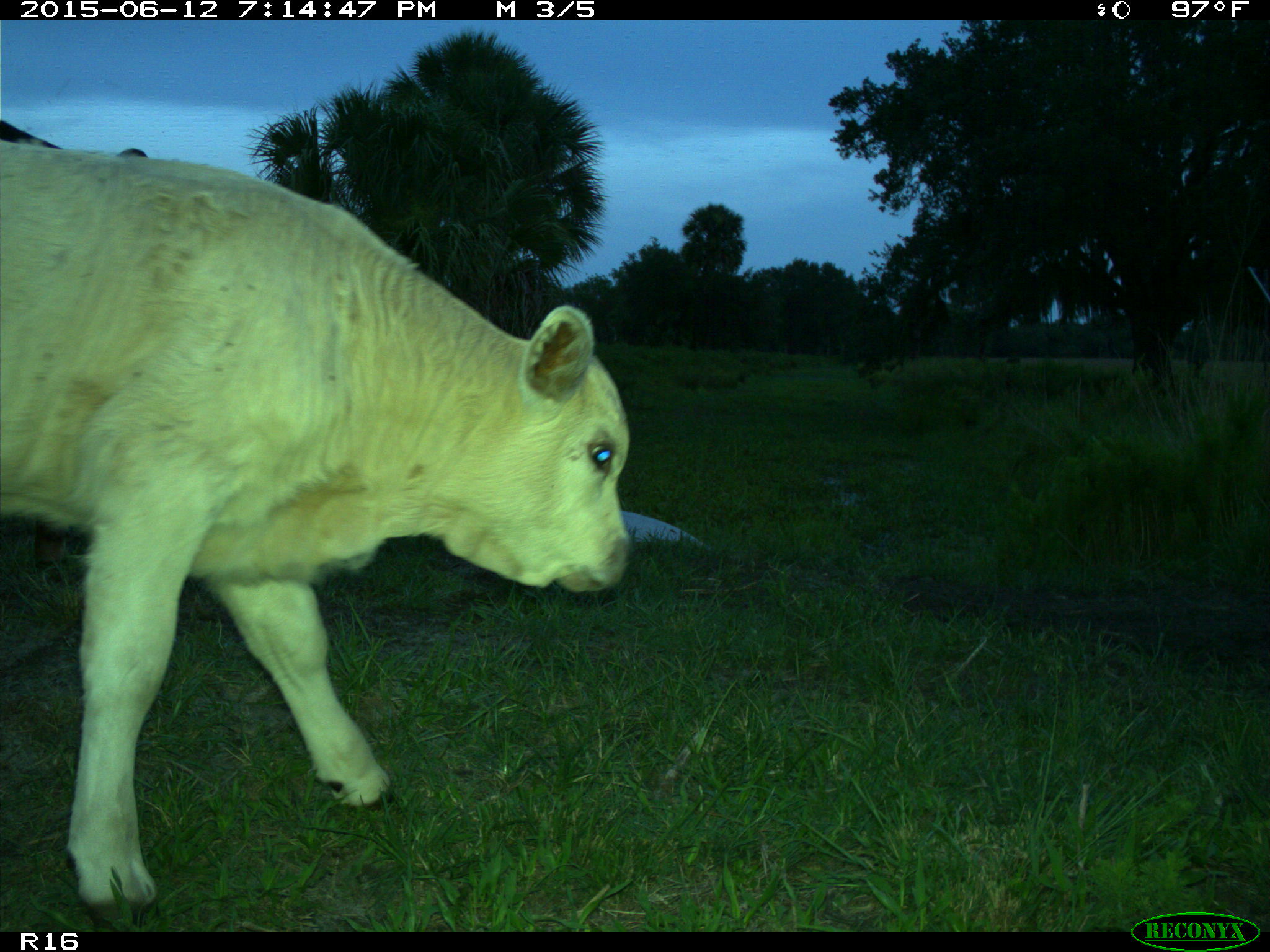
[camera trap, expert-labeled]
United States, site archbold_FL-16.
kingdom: Animalia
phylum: Chordata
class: Mammalia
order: Artiodactyla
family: Bovidae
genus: Bos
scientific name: Bos taurus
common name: domestic cow